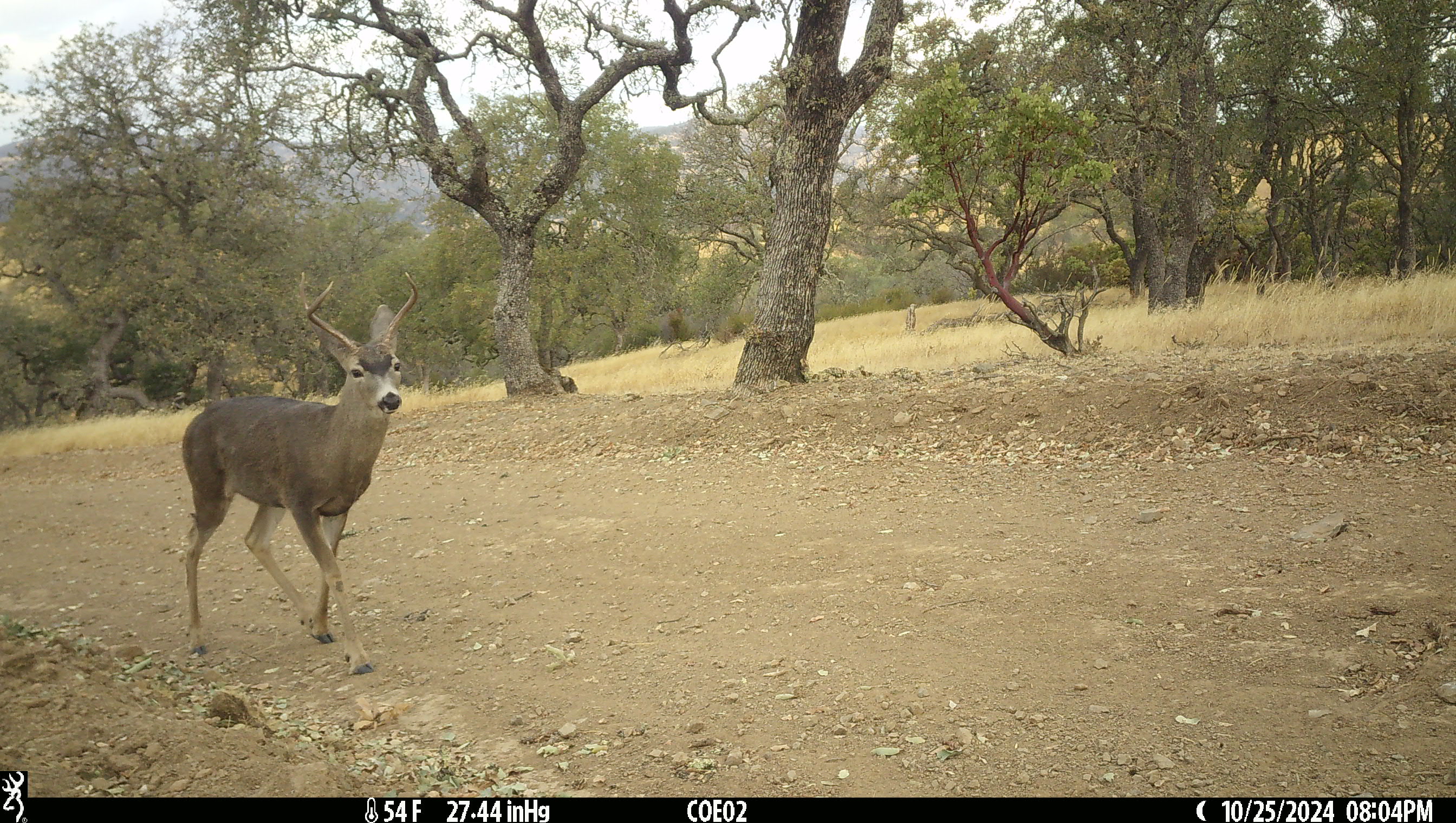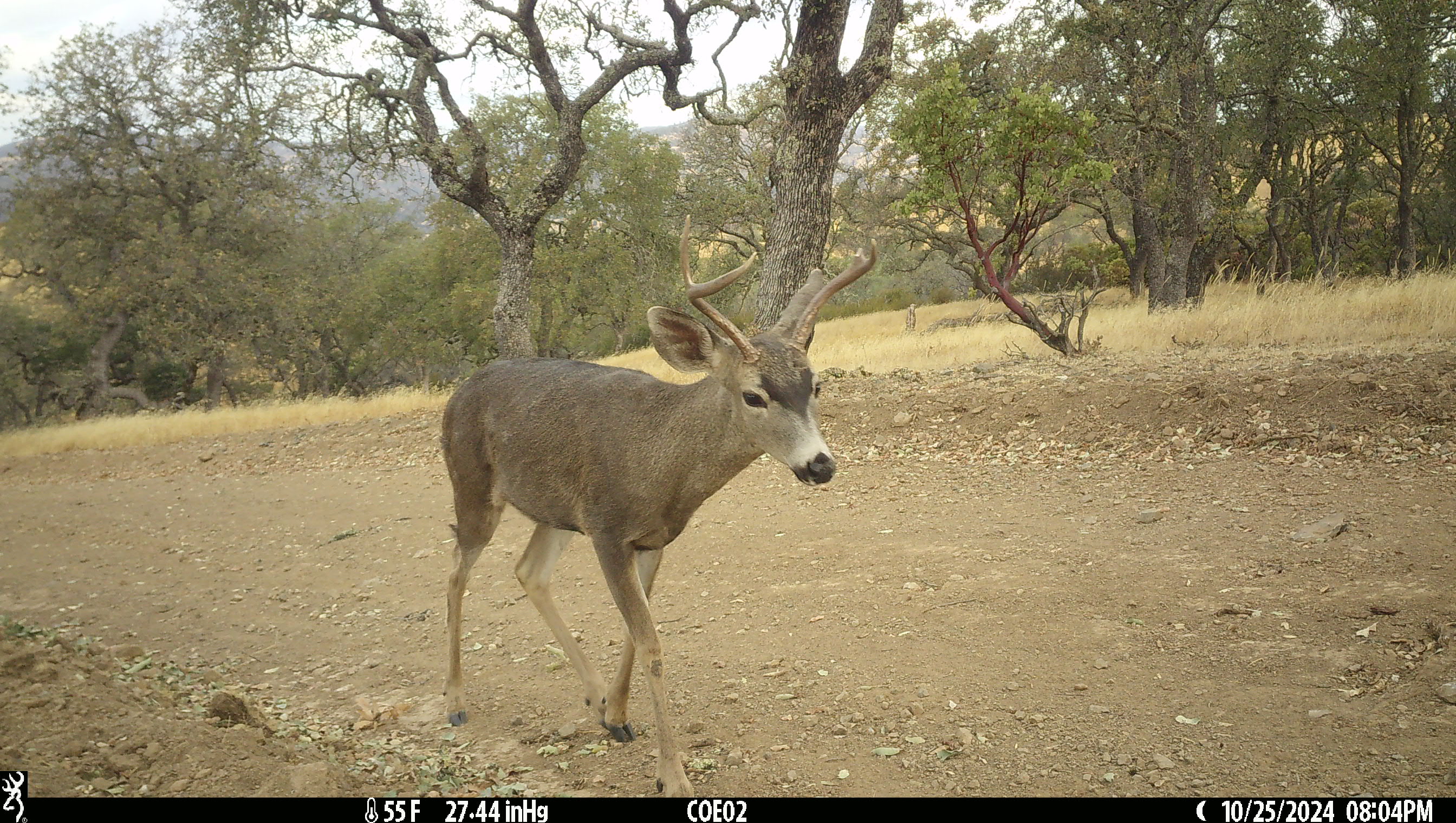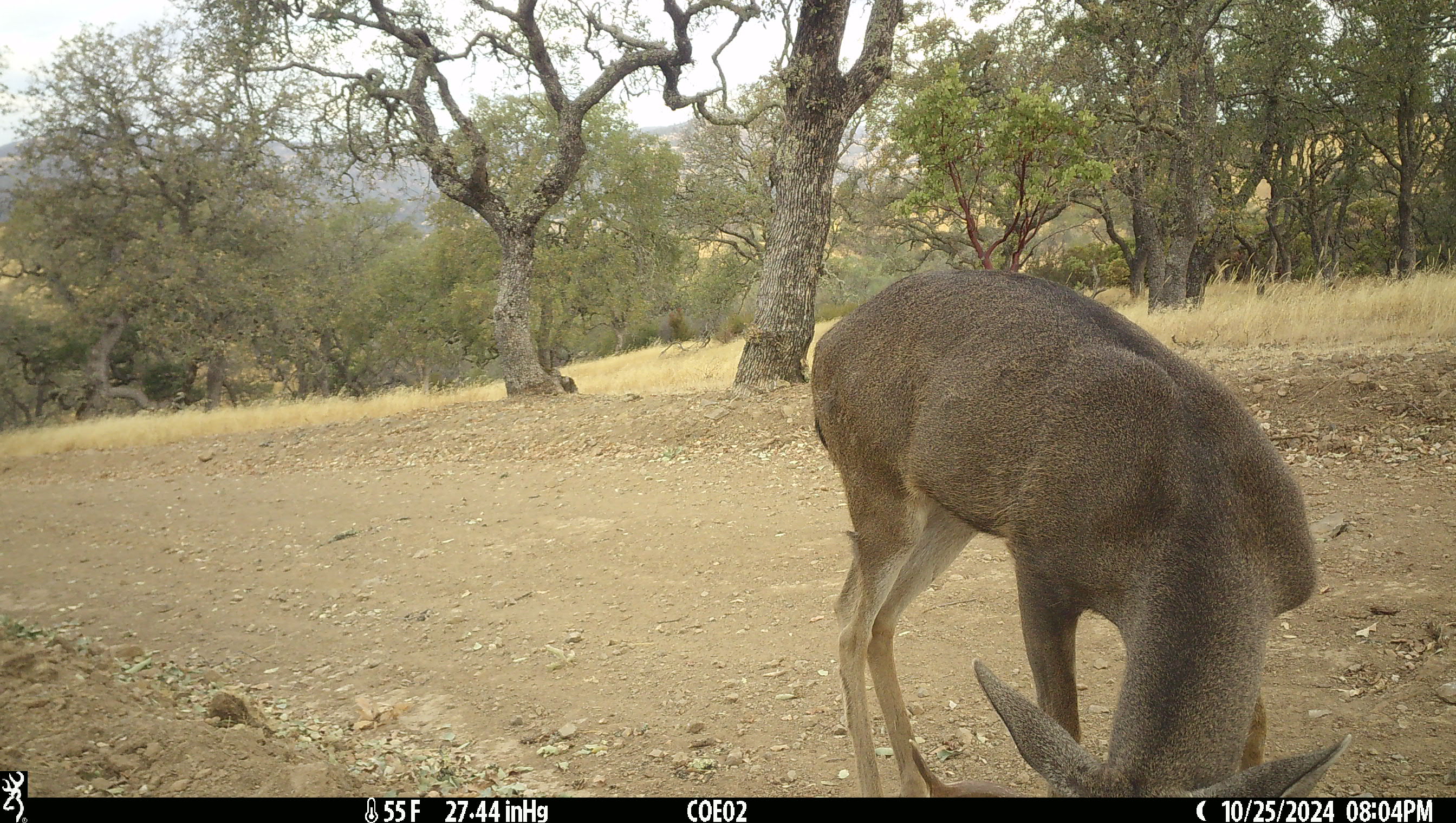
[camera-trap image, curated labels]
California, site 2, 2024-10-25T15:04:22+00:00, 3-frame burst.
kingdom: Animalia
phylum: Chordata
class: Mammalia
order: Artiodactyla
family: Cervidae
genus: Odocoileus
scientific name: Odocoileus hemionus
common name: mule deer